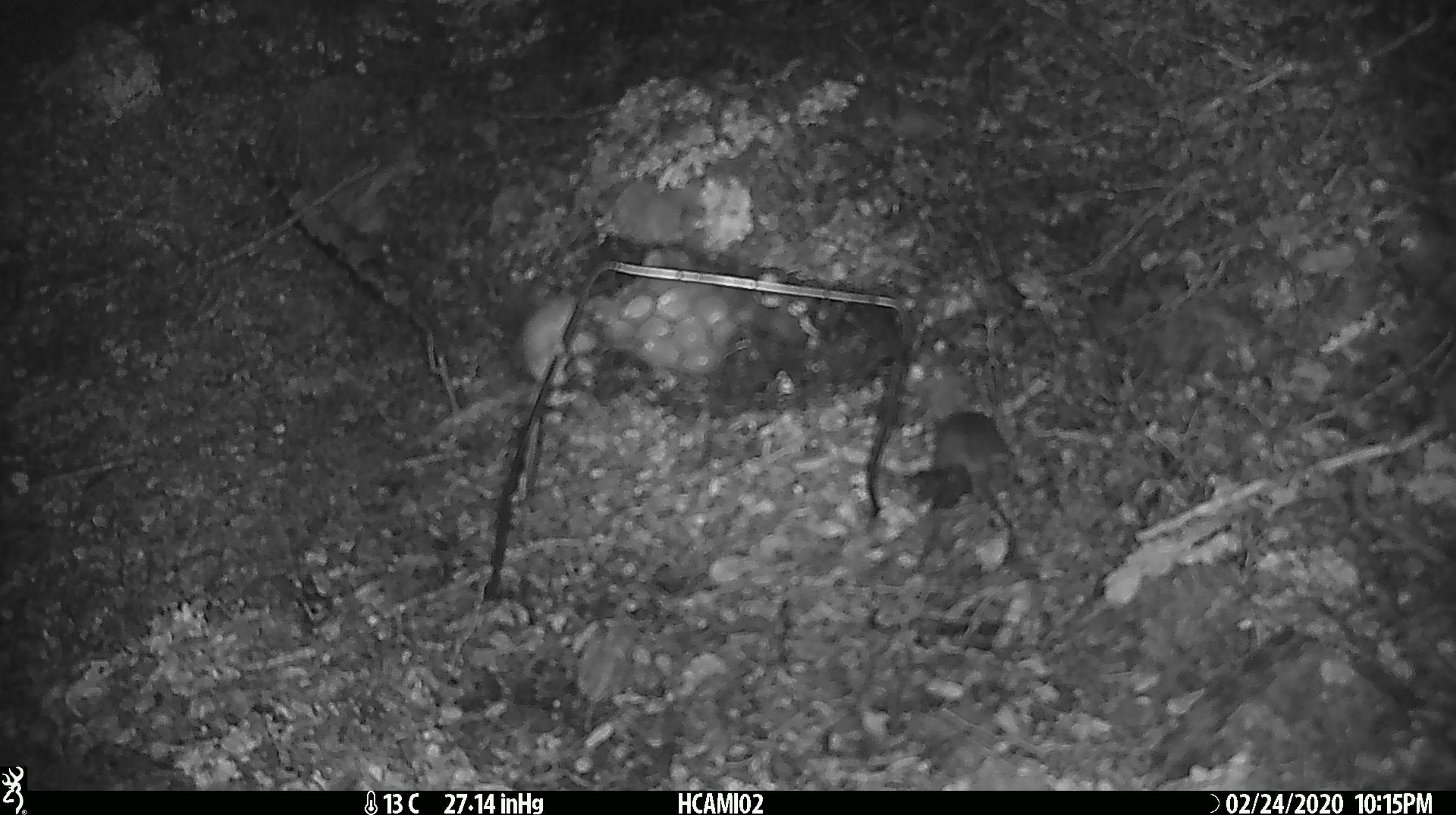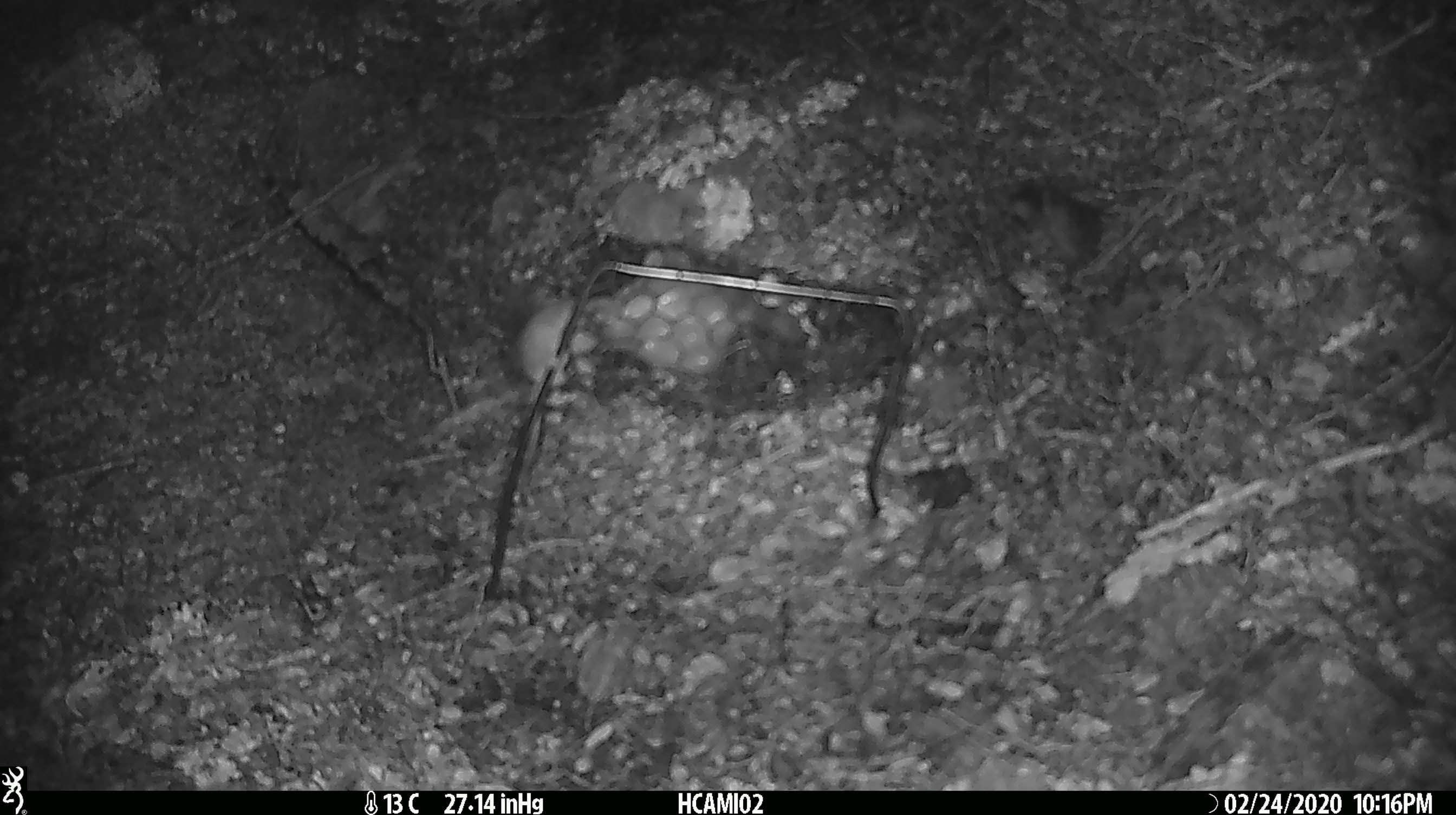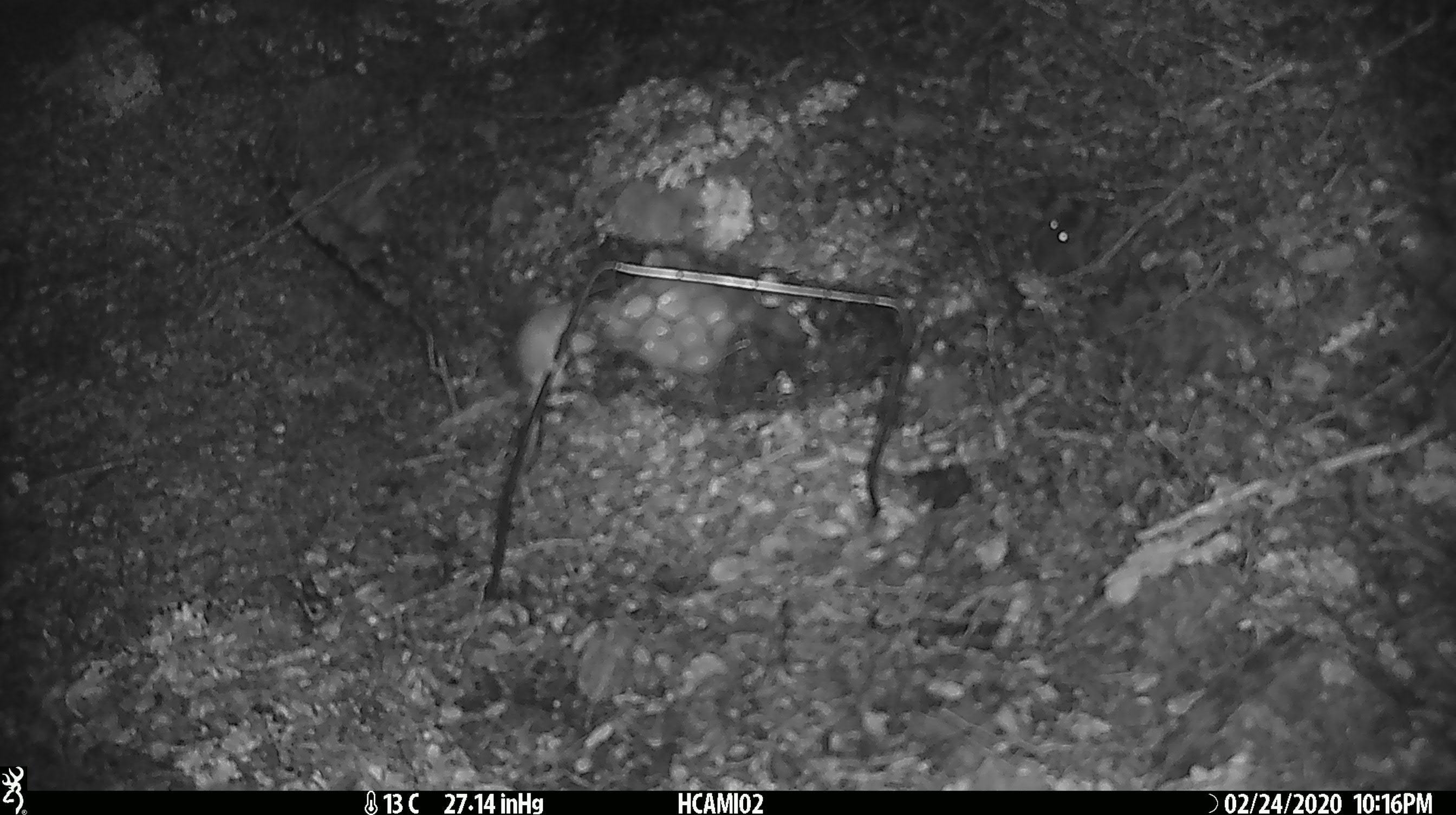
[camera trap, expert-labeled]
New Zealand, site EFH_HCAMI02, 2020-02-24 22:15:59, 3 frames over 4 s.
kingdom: Animalia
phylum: Chordata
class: Mammalia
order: Rodentia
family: Muridae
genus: Mus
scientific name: Mus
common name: mouse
Mouse (Mus).